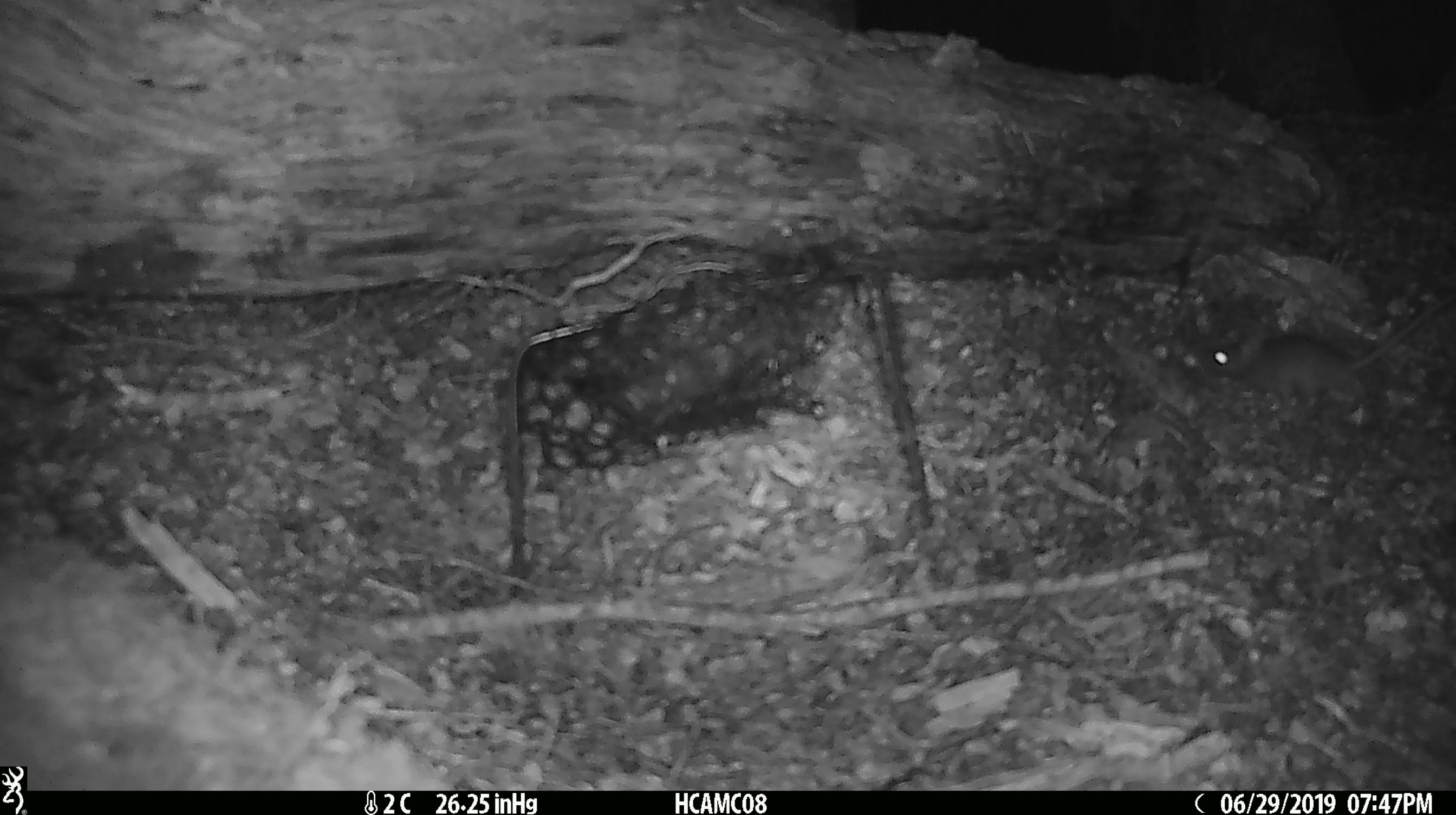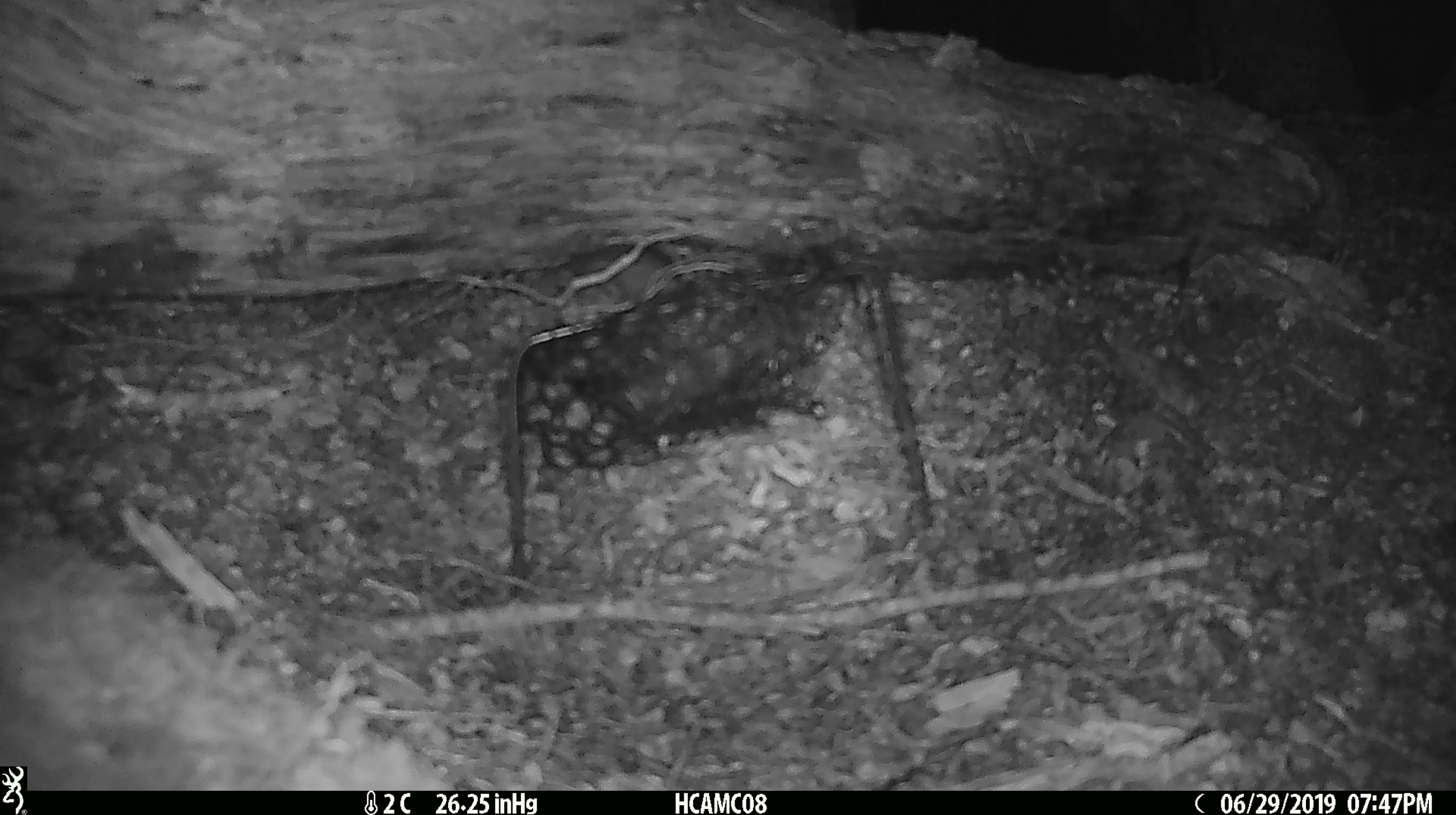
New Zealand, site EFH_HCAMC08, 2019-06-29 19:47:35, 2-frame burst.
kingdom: Animalia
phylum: Chordata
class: Mammalia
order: Rodentia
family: Muridae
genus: Mus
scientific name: Mus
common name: mouse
Mouse (Mus).